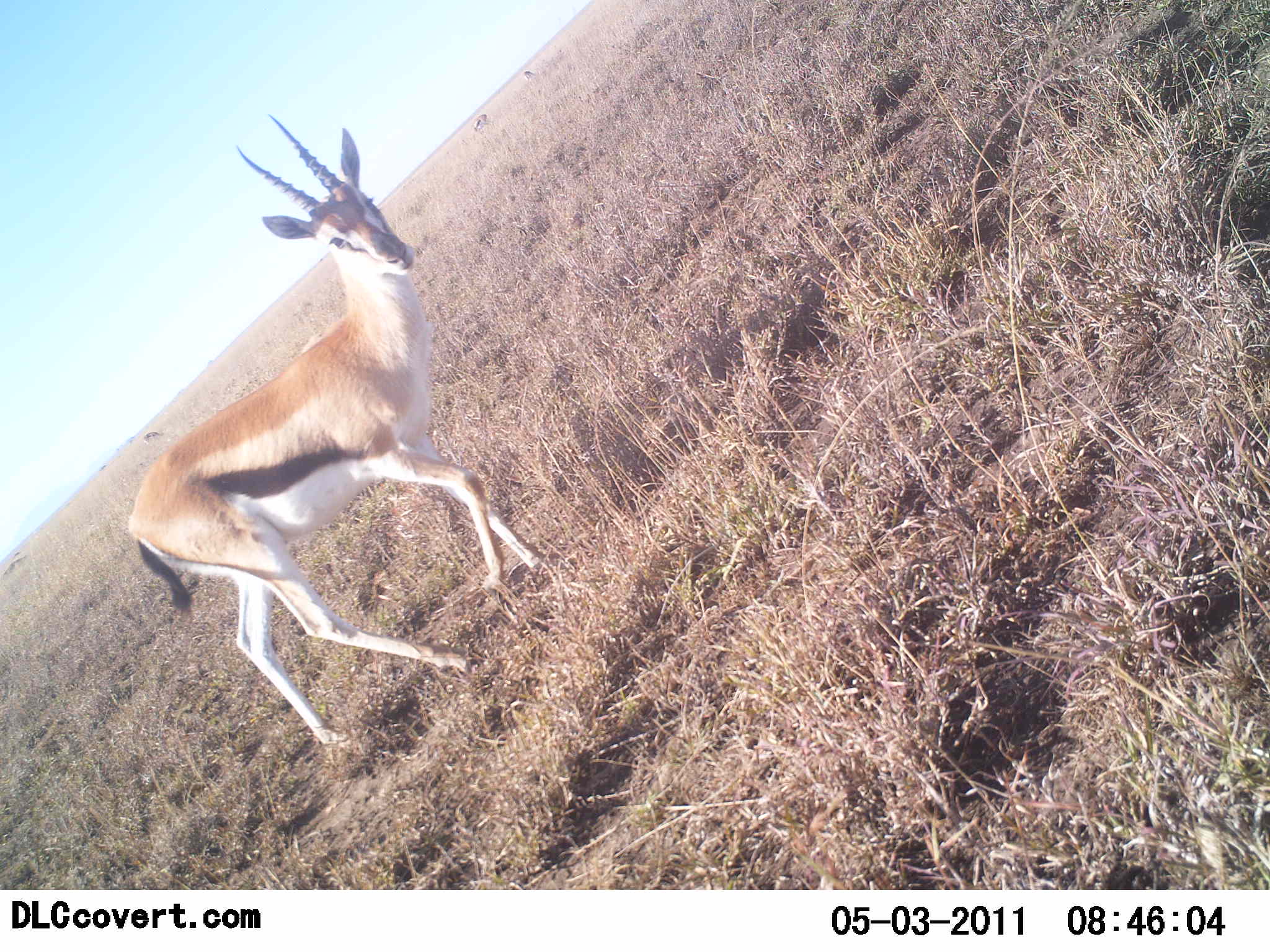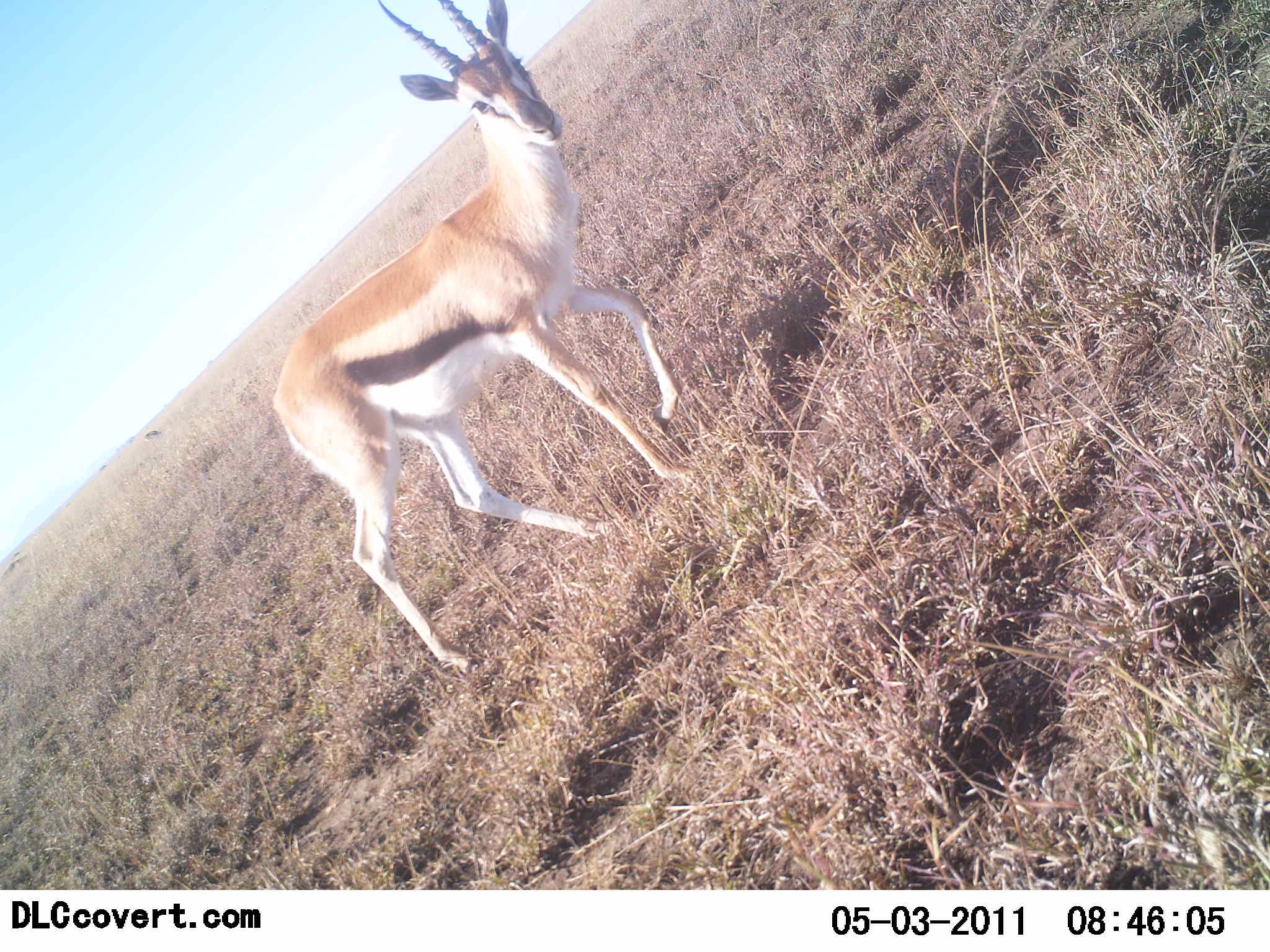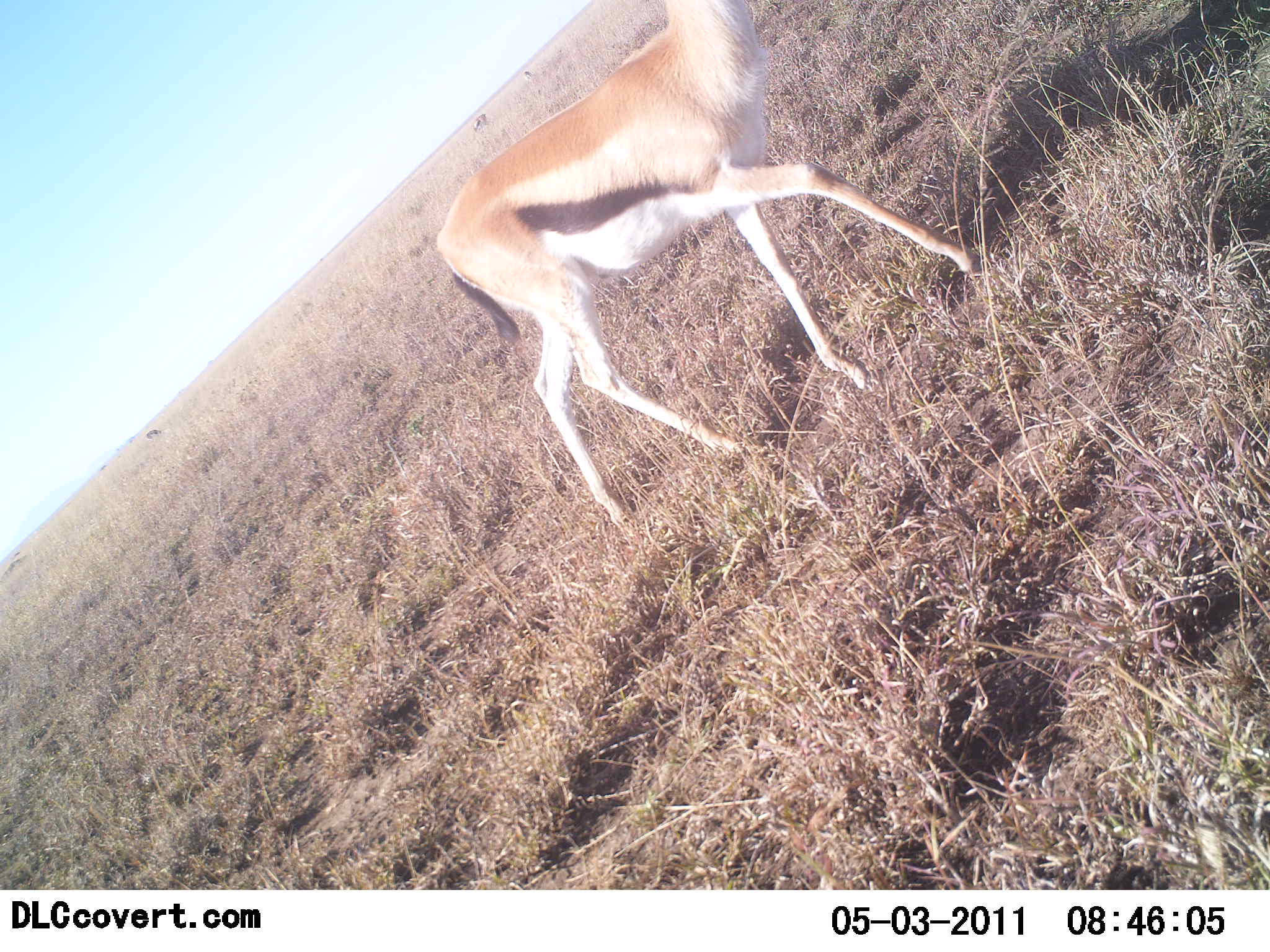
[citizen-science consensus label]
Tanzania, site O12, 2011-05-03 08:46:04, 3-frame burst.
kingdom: Animalia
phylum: Chordata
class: Mammalia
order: Artiodactyla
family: Bovidae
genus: Eudorcas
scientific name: Eudorcas thomsonii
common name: thomson's gazelle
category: gazellethomsons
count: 1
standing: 0%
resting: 0%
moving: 100%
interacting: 0%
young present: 0%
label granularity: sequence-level